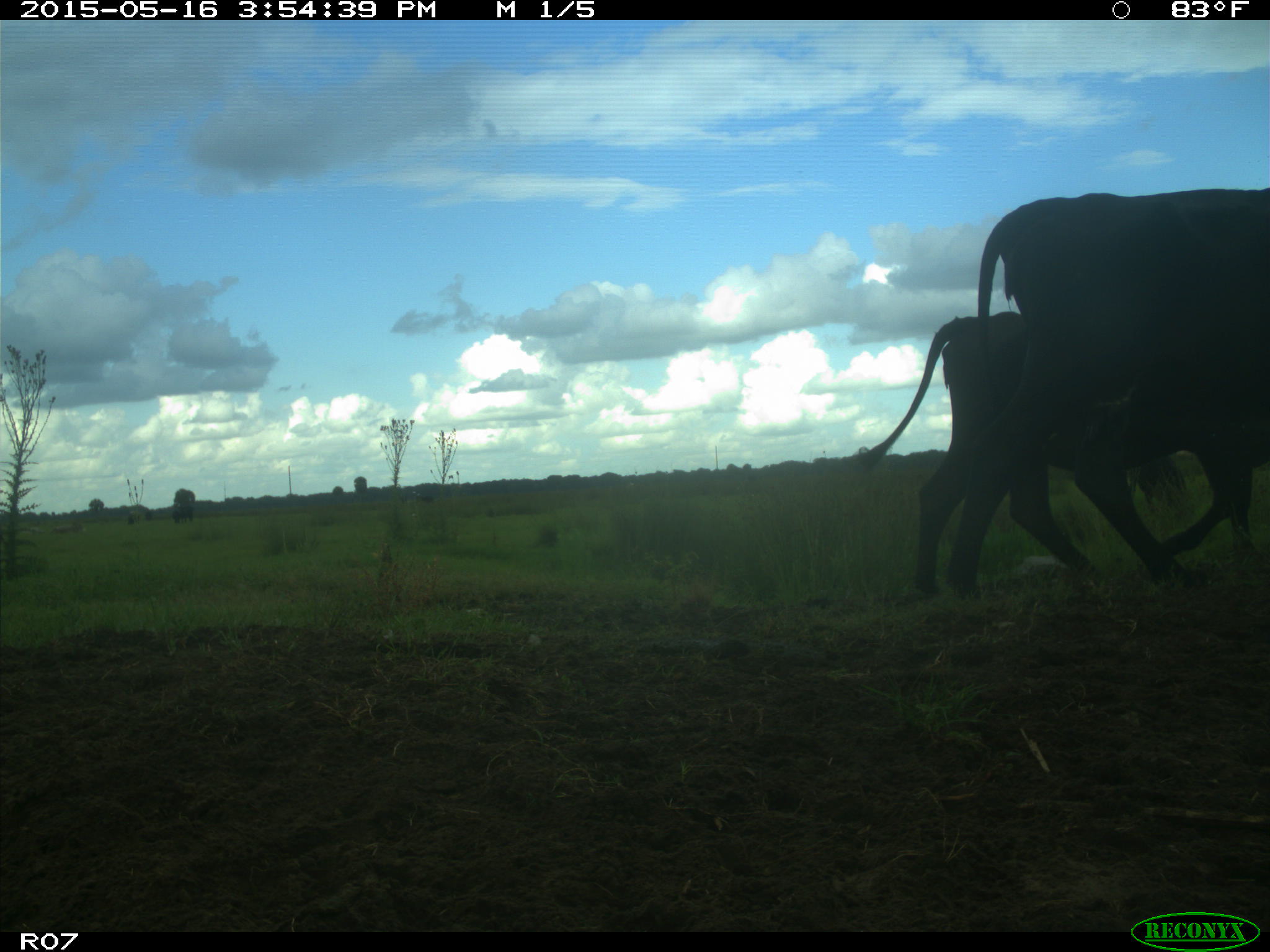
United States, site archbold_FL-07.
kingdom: Animalia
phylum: Chordata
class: Mammalia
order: Artiodactyla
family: Bovidae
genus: Bos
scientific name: Bos taurus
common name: domestic cow